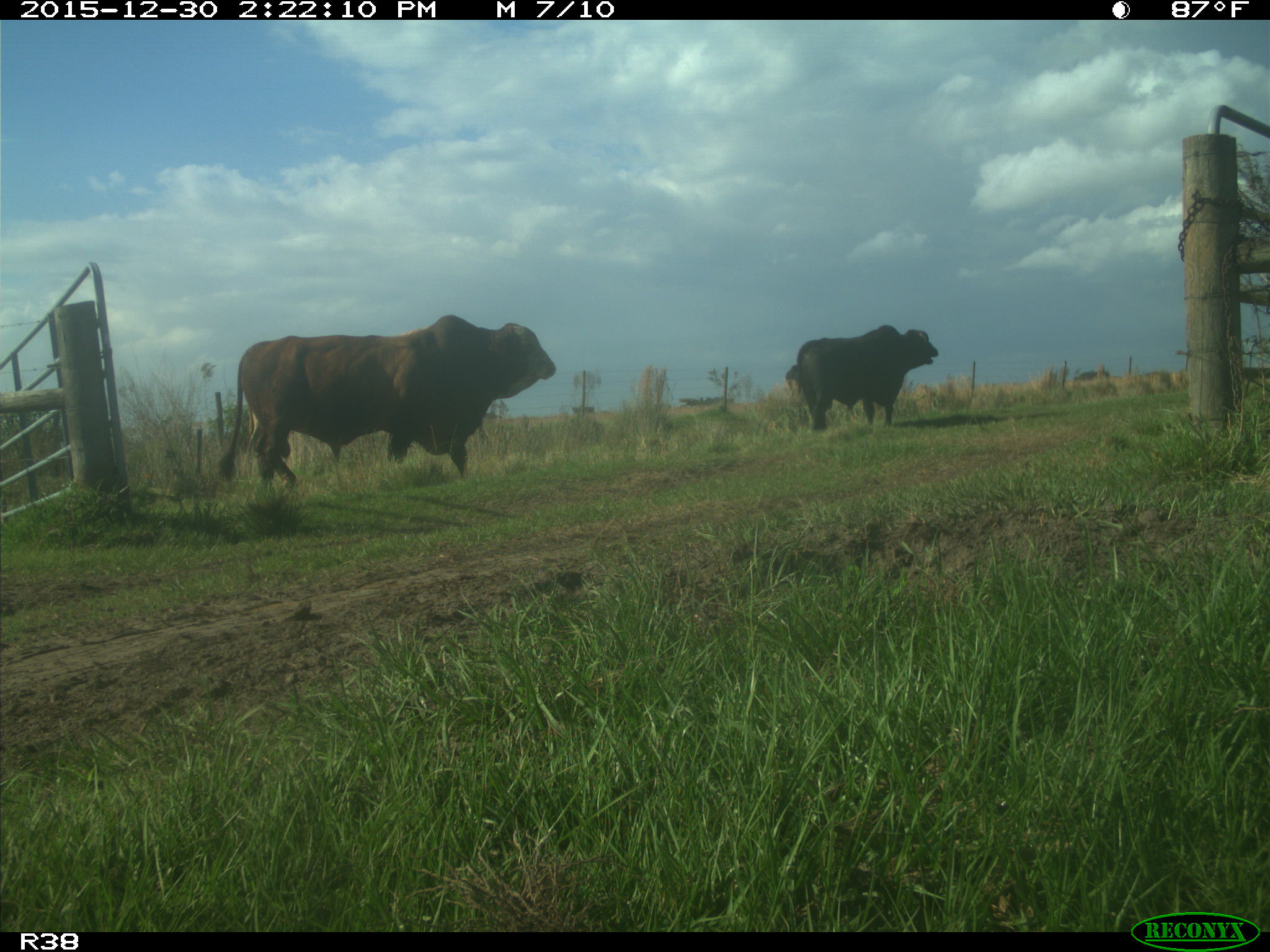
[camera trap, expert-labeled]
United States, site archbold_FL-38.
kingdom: Animalia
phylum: Chordata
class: Mammalia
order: Artiodactyla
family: Bovidae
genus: Bos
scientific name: Bos taurus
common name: domestic cow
Bos taurus (domestic cow).